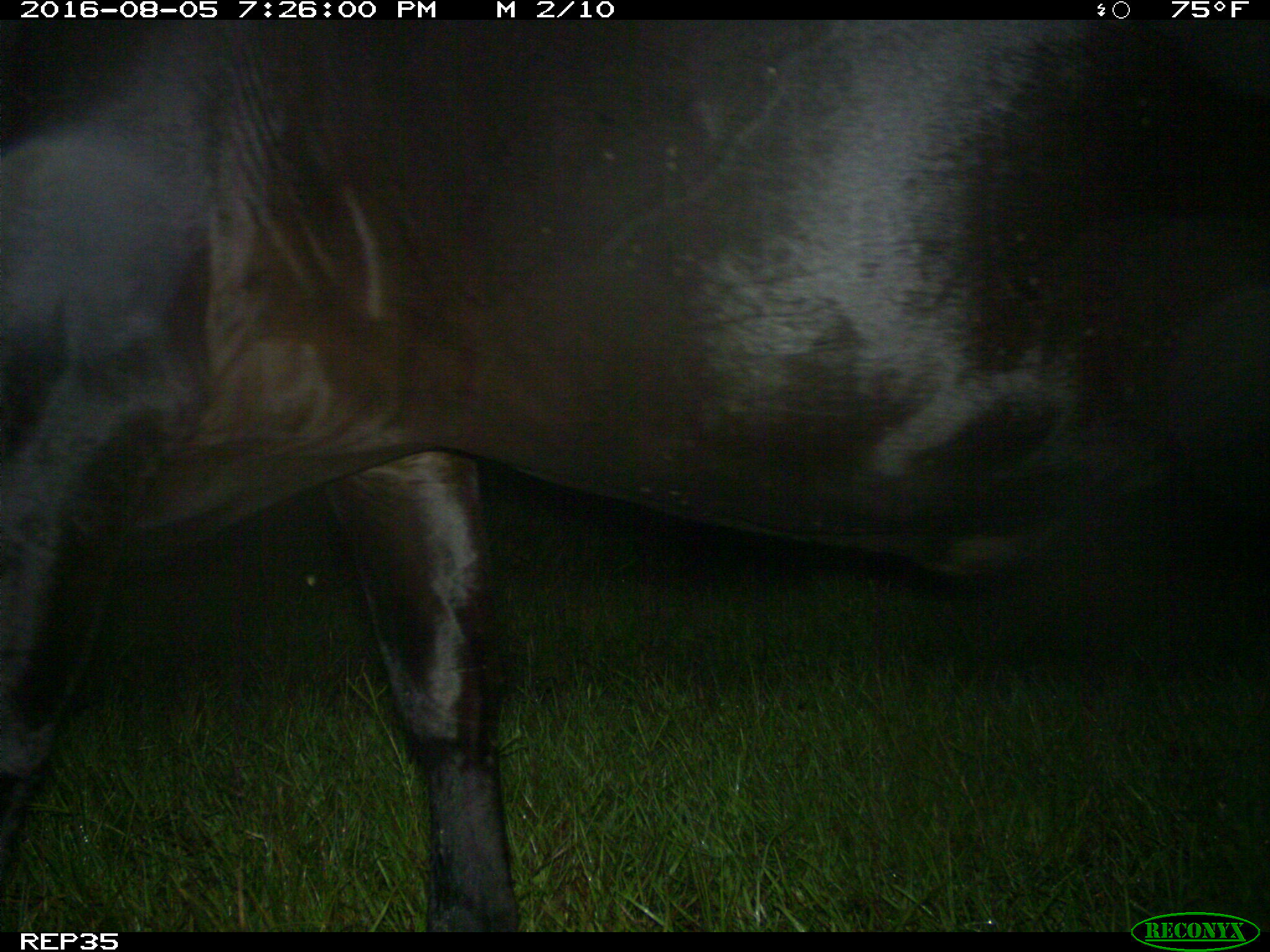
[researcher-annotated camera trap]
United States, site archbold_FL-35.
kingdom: Animalia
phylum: Chordata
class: Mammalia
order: Artiodactyla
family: Bovidae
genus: Bos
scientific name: Bos taurus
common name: domestic cow